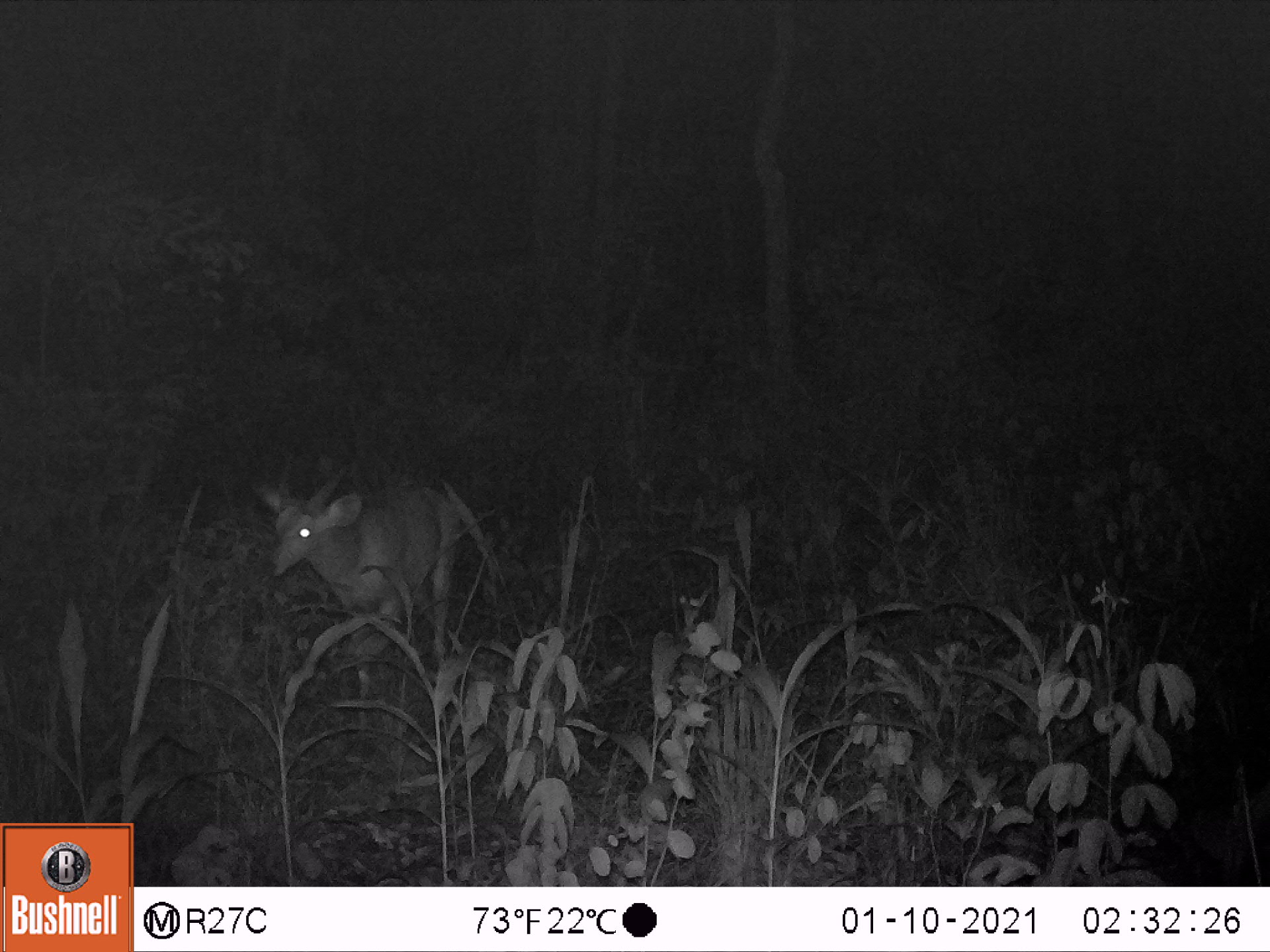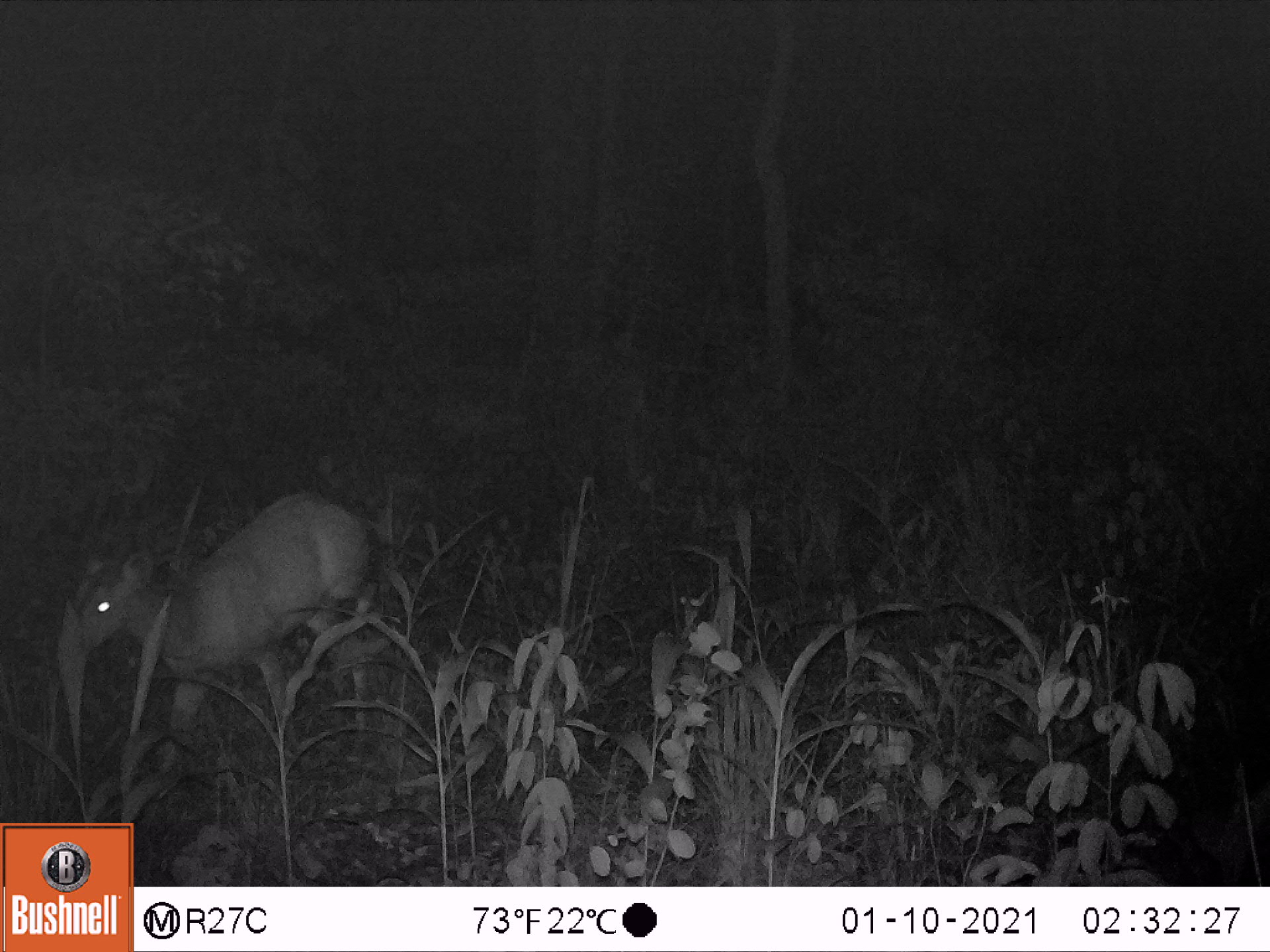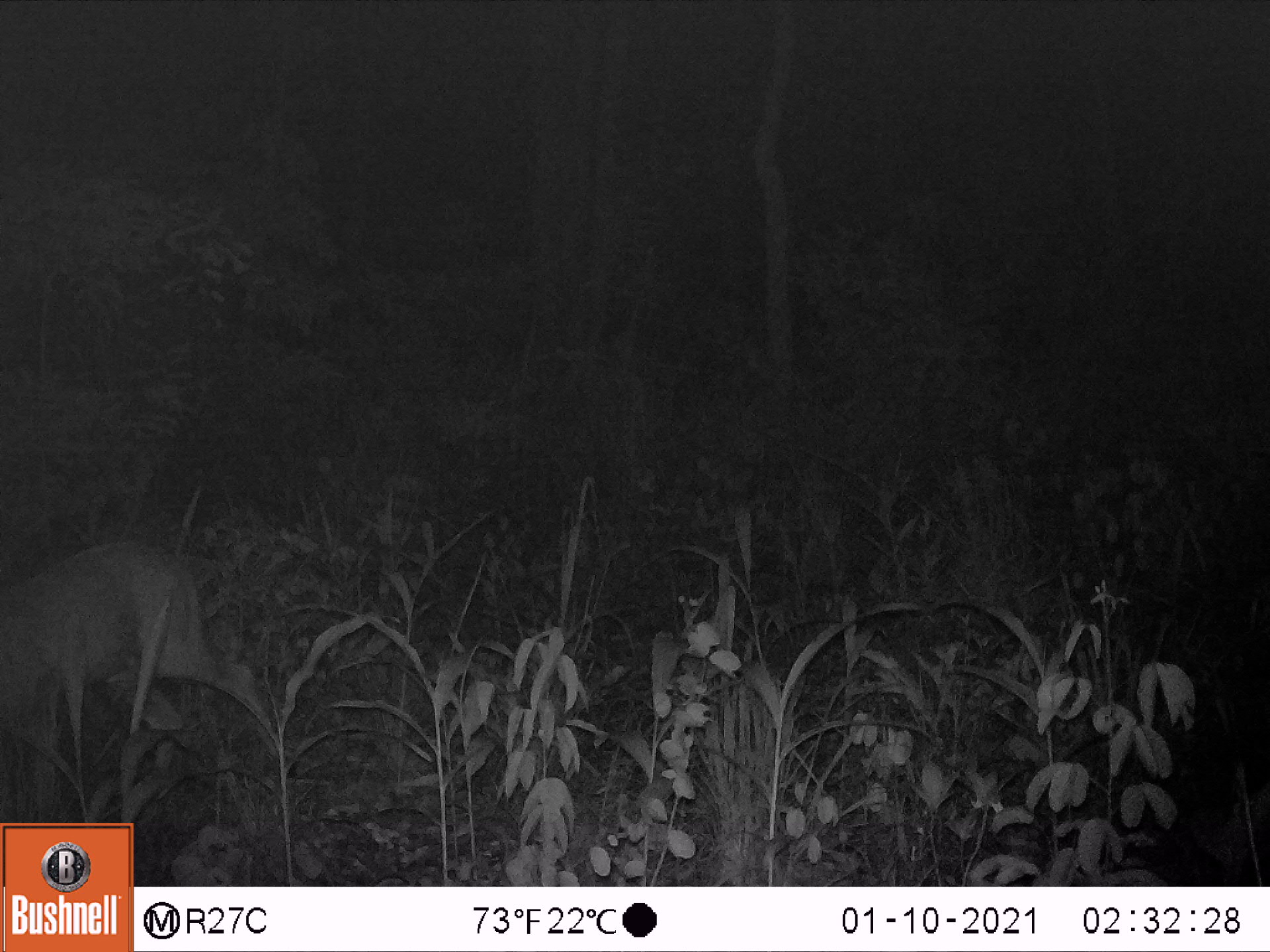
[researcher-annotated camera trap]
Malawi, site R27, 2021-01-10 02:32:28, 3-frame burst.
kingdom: Animalia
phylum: Chordata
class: Mammalia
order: Artiodactyla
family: Bovidae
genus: Tragelaphus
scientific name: Tragelaphus sylvaticus sylvaticus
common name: cape bushbuck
Cape bushbuck (Tragelaphus sylvaticus sylvaticus), count 1.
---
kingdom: Animalia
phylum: Chordata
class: Mammalia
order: Artiodactyla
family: Bovidae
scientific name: Antilopinae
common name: small antelope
Small antelope (Antilopinae), count 1.